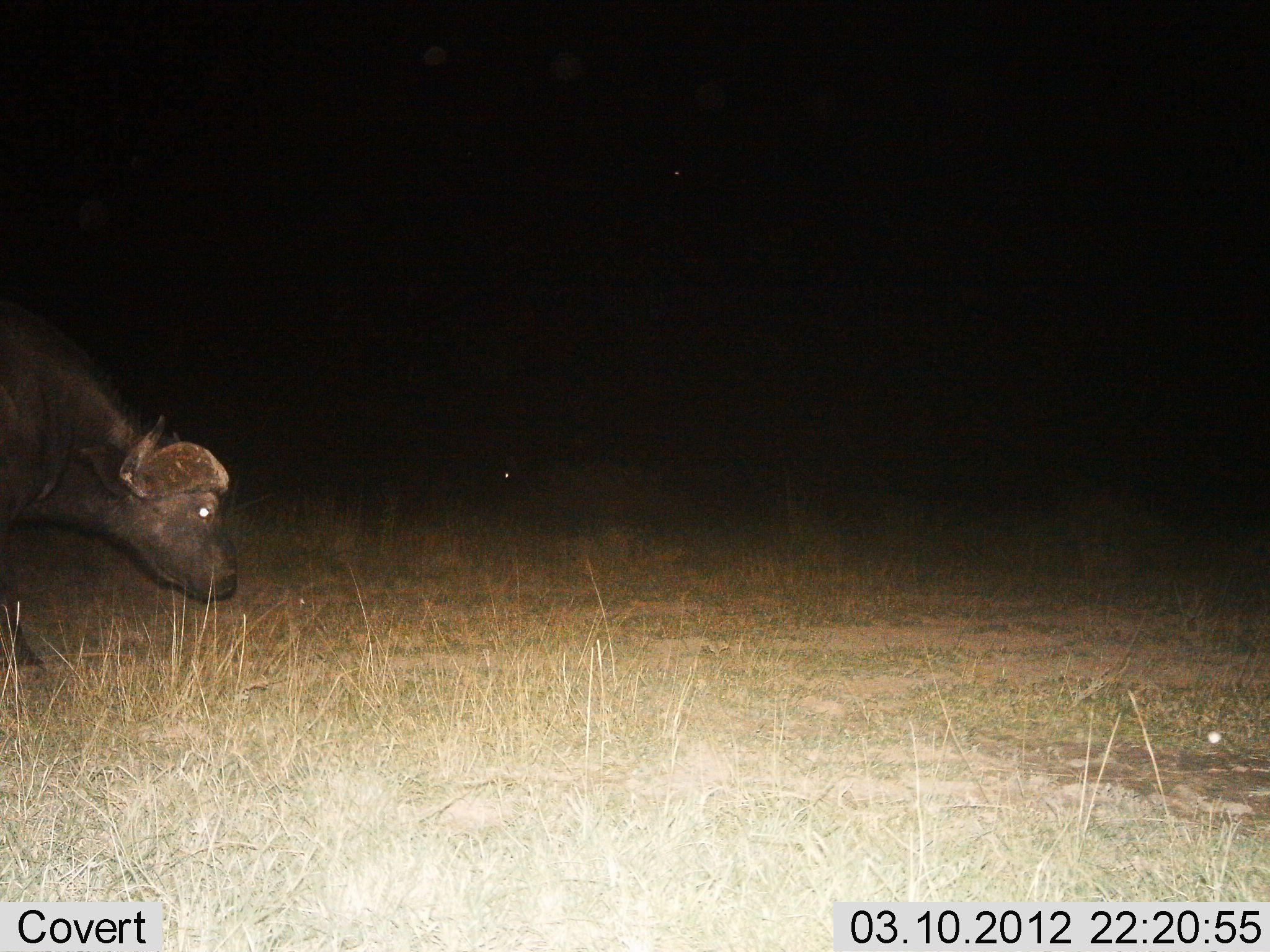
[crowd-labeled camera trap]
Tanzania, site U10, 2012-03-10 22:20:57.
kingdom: Animalia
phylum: Chordata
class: Mammalia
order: Artiodactyla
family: Bovidae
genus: Syncerus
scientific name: Syncerus caffer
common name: cape buffalo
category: buffalo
Buffalo (cape buffalo) (Syncerus caffer), count 1. Behavior (volunteer vote fractions): standing 31%, resting 0%, moving 62%, interacting 0%. Young present (vote fraction): 0%. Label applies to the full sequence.